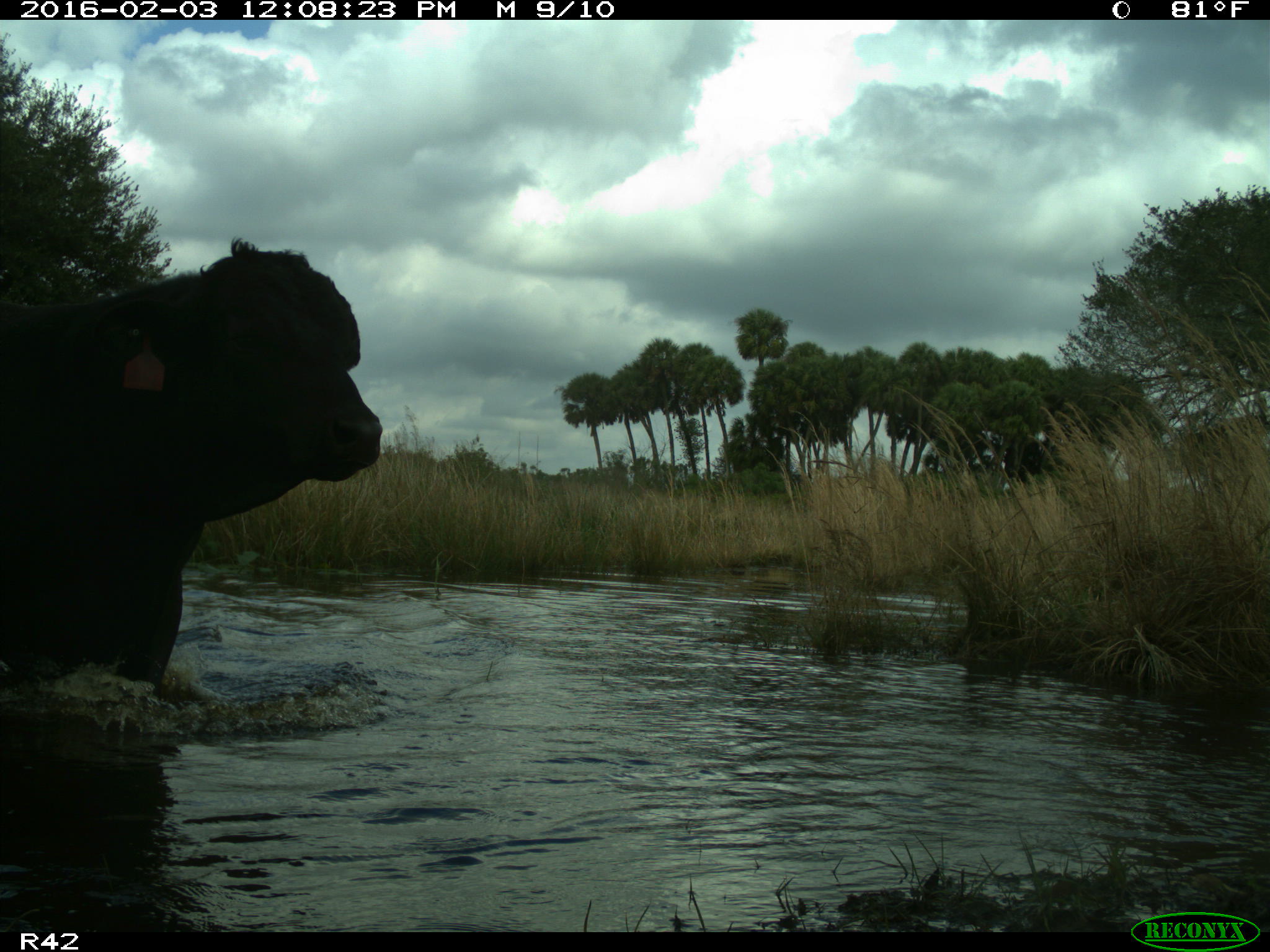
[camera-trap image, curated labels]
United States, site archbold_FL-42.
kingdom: Animalia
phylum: Chordata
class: Mammalia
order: Artiodactyla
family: Bovidae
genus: Bos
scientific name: Bos taurus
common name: domestic cow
Bos taurus (domestic cow).